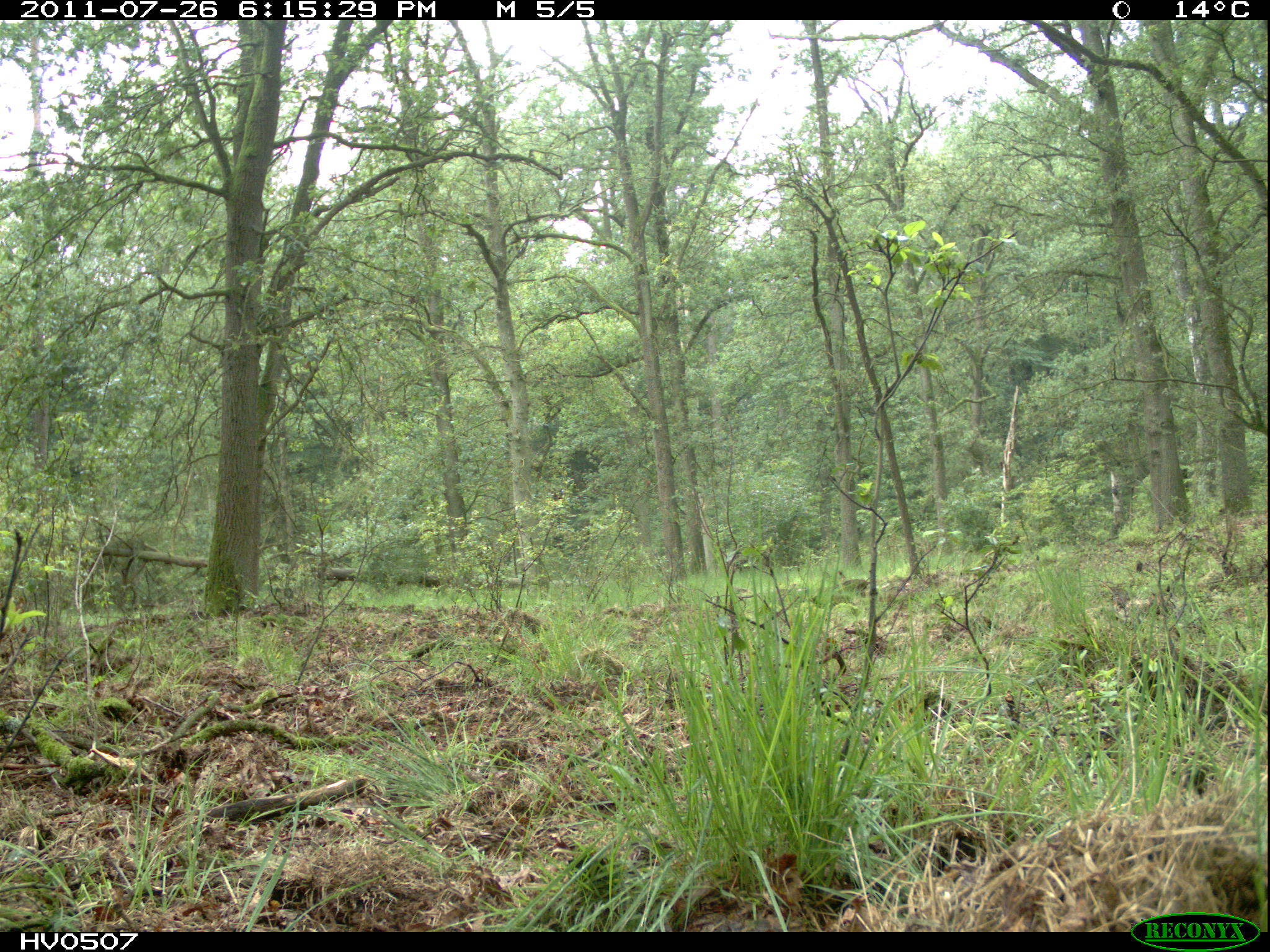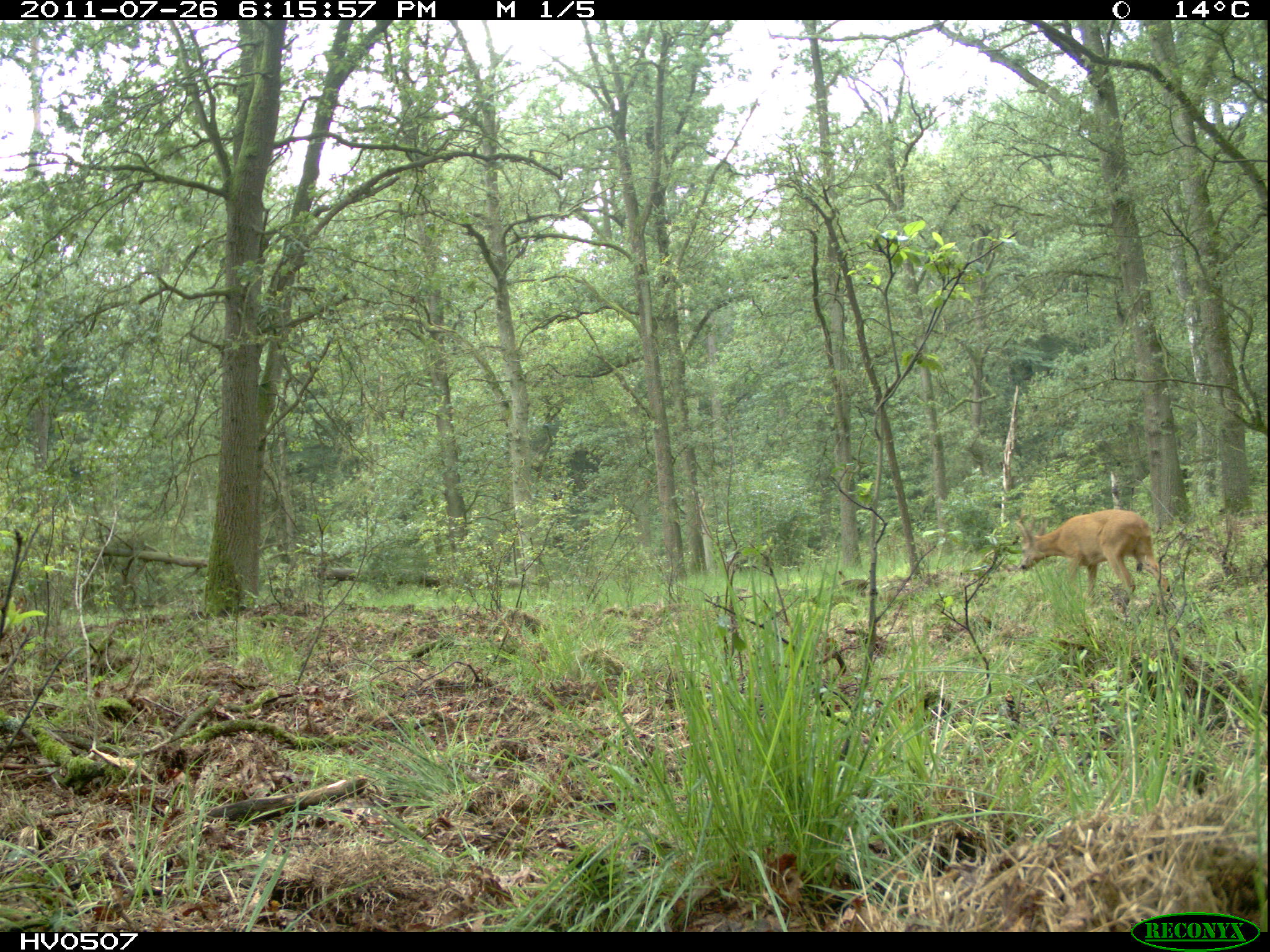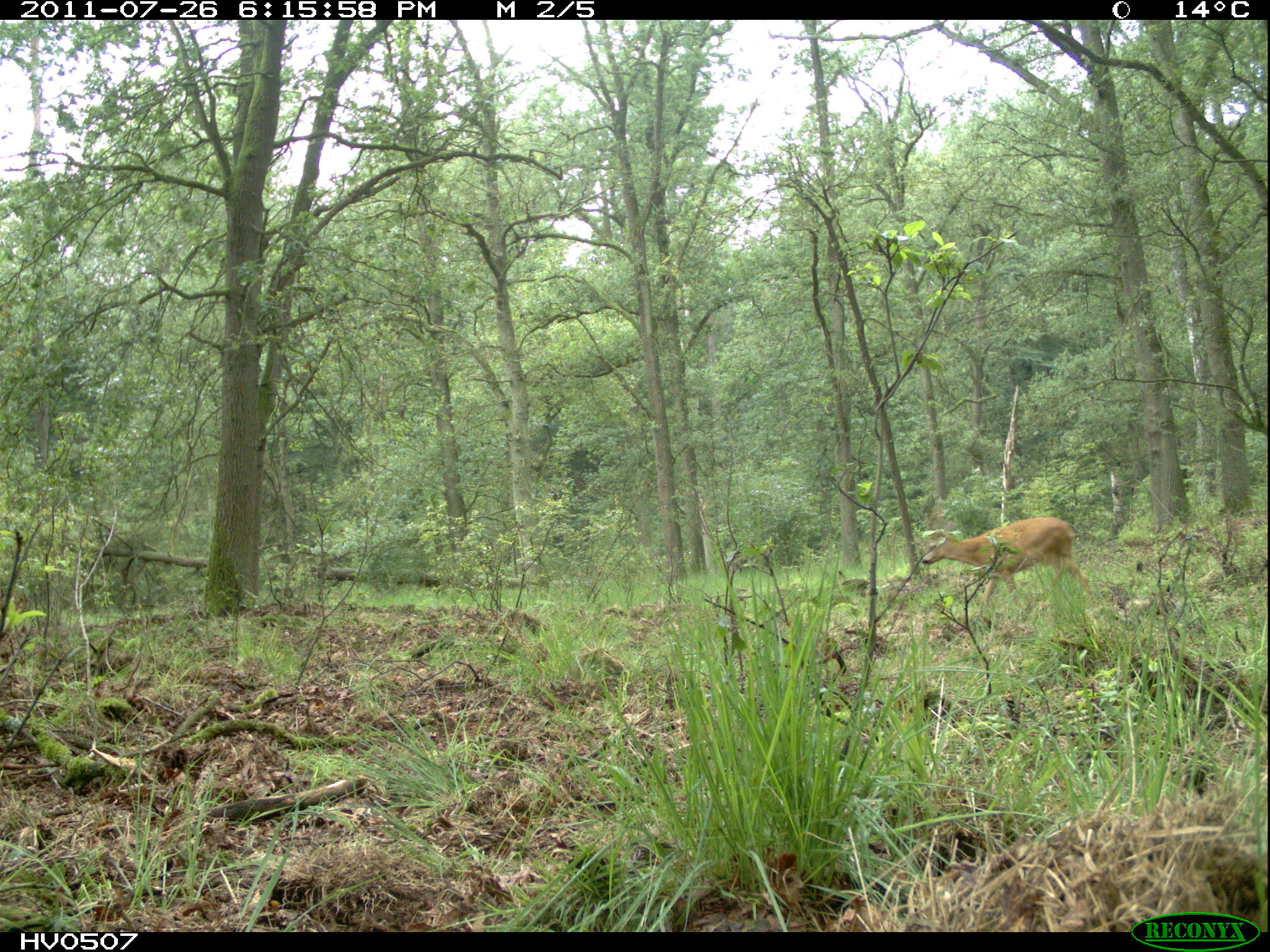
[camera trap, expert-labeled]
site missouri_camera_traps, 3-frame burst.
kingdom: Animalia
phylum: Chordata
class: Mammalia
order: Artiodactyla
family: Cervidae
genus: Capreolus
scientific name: Capreolus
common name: roe deer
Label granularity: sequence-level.